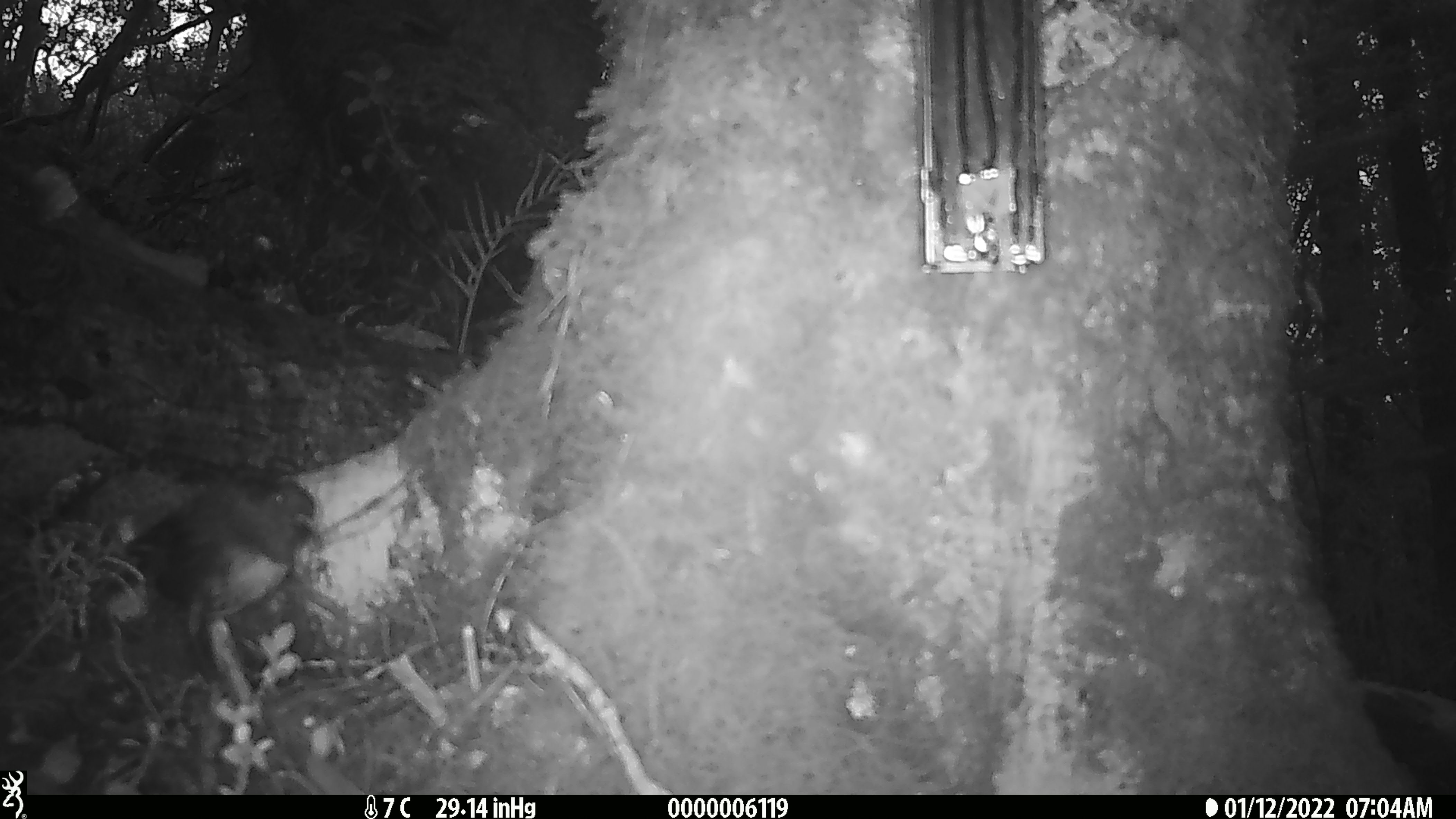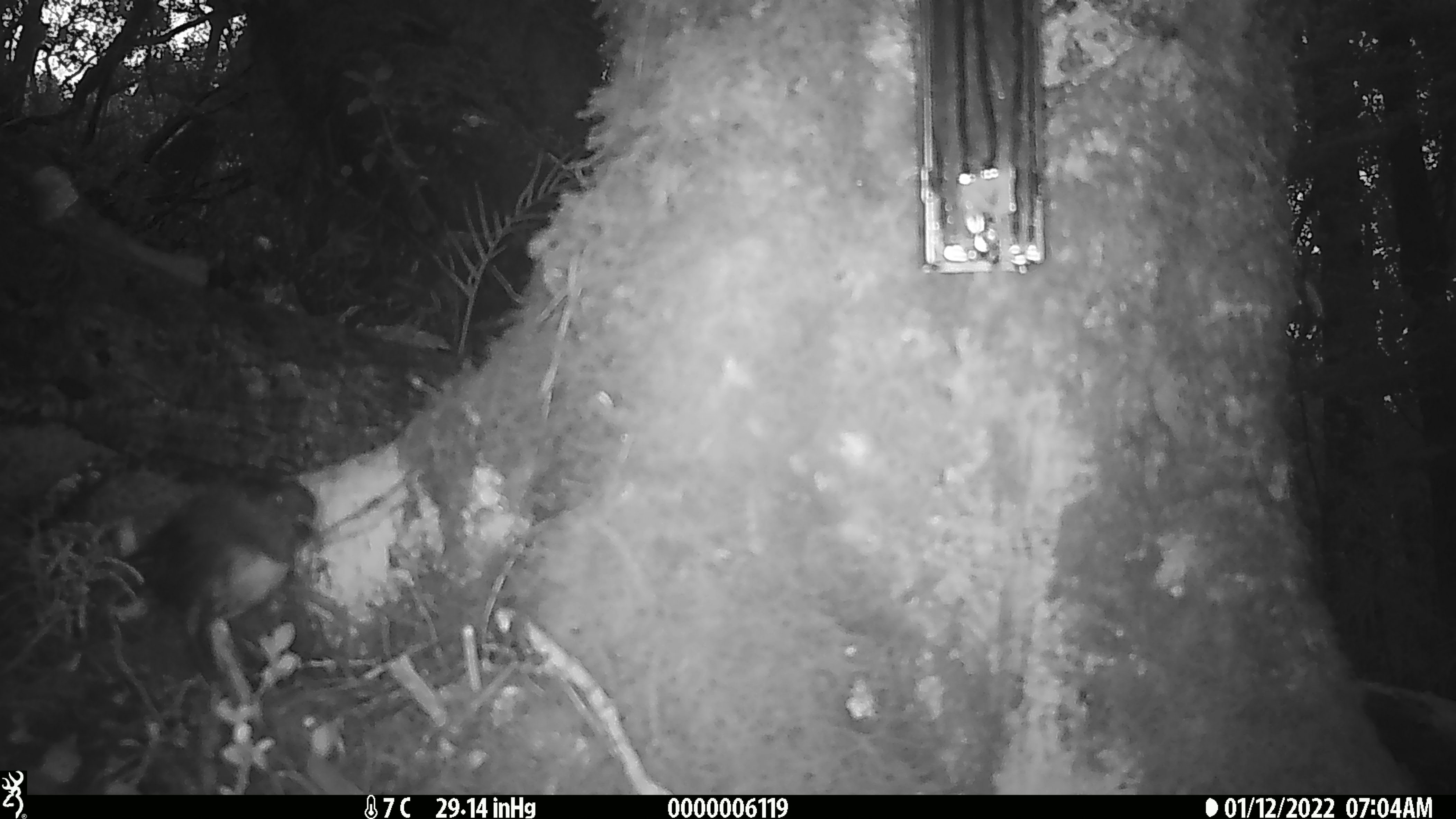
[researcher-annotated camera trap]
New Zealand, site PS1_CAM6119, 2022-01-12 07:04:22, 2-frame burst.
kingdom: Animalia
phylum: Chordata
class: Aves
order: Passeriformes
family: Petroicidae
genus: Petroica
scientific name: Petroica australis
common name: new zealand robin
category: robin